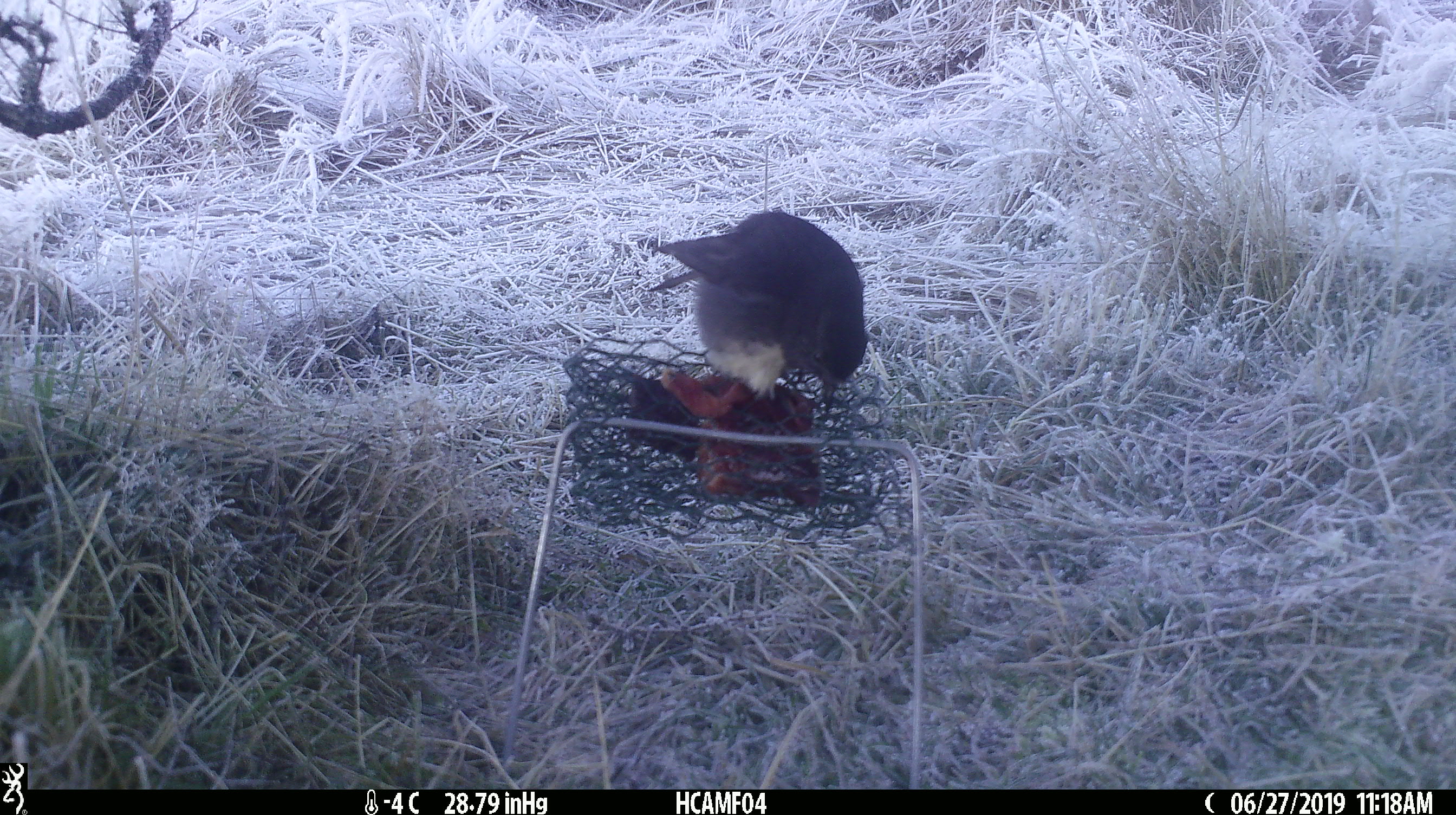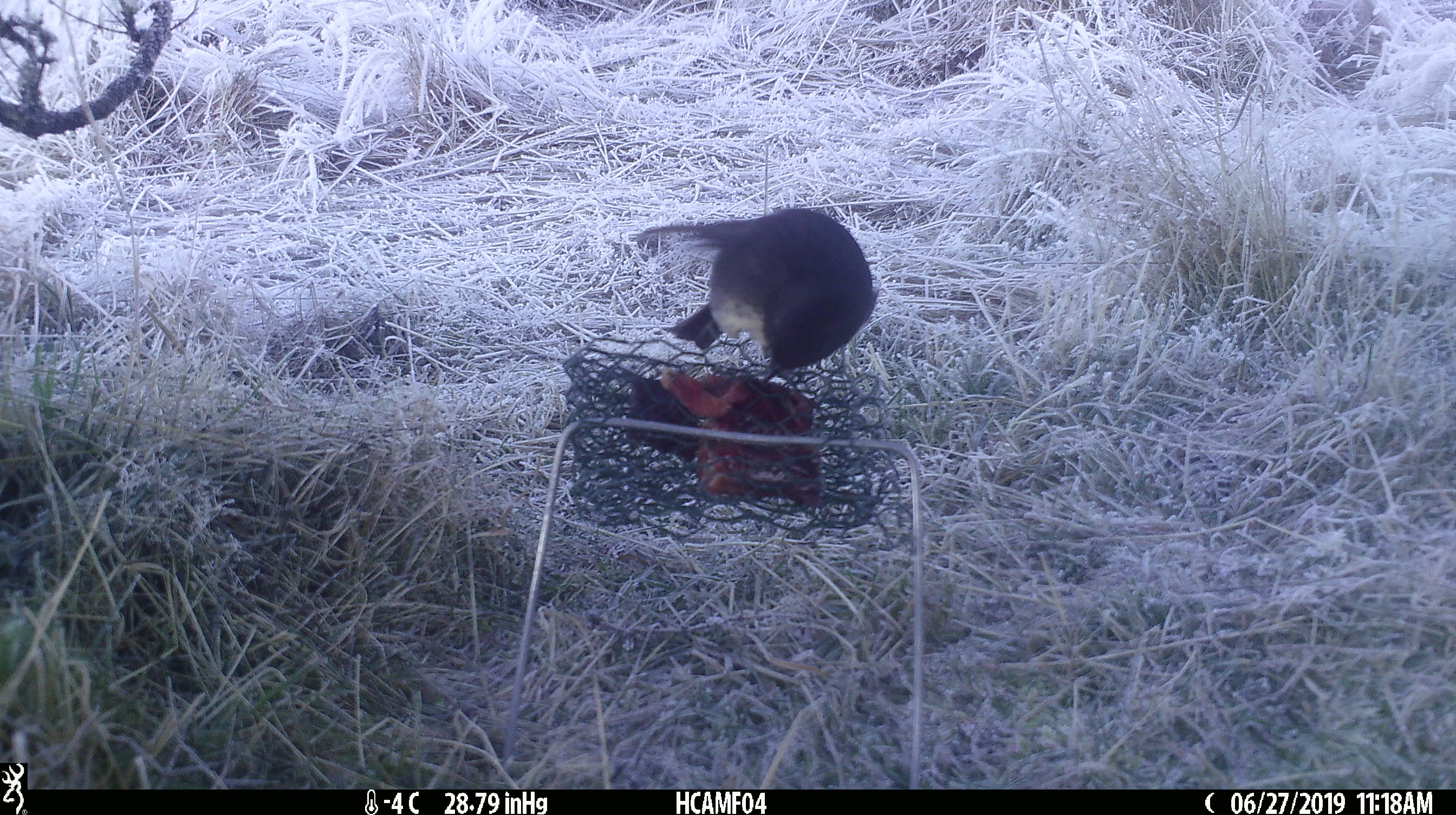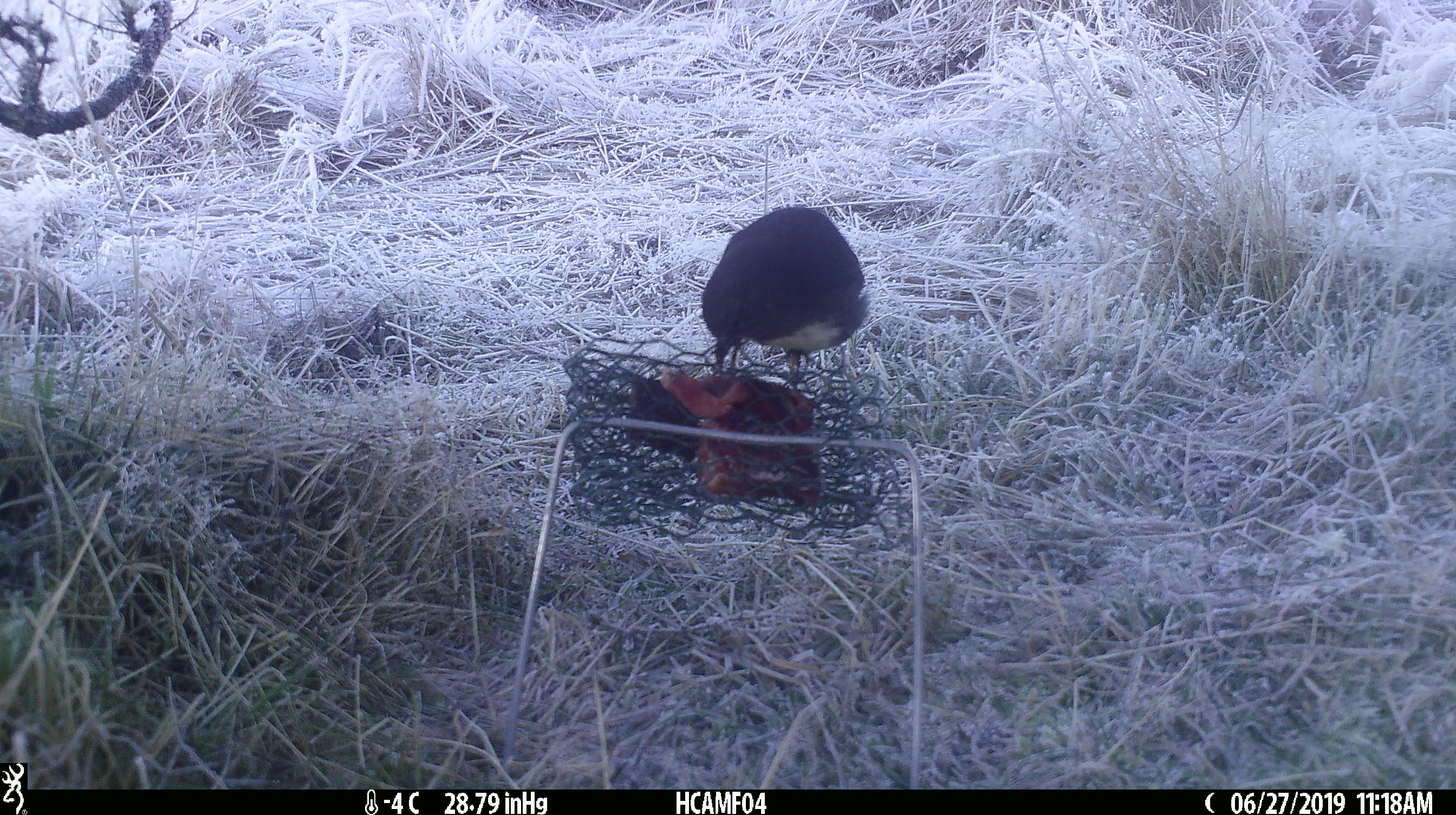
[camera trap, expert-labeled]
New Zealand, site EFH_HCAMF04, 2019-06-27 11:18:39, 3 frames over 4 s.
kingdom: Animalia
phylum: Chordata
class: Aves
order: Passeriformes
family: Petroicidae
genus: Petroica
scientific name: Petroica australis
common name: new zealand robin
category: robin